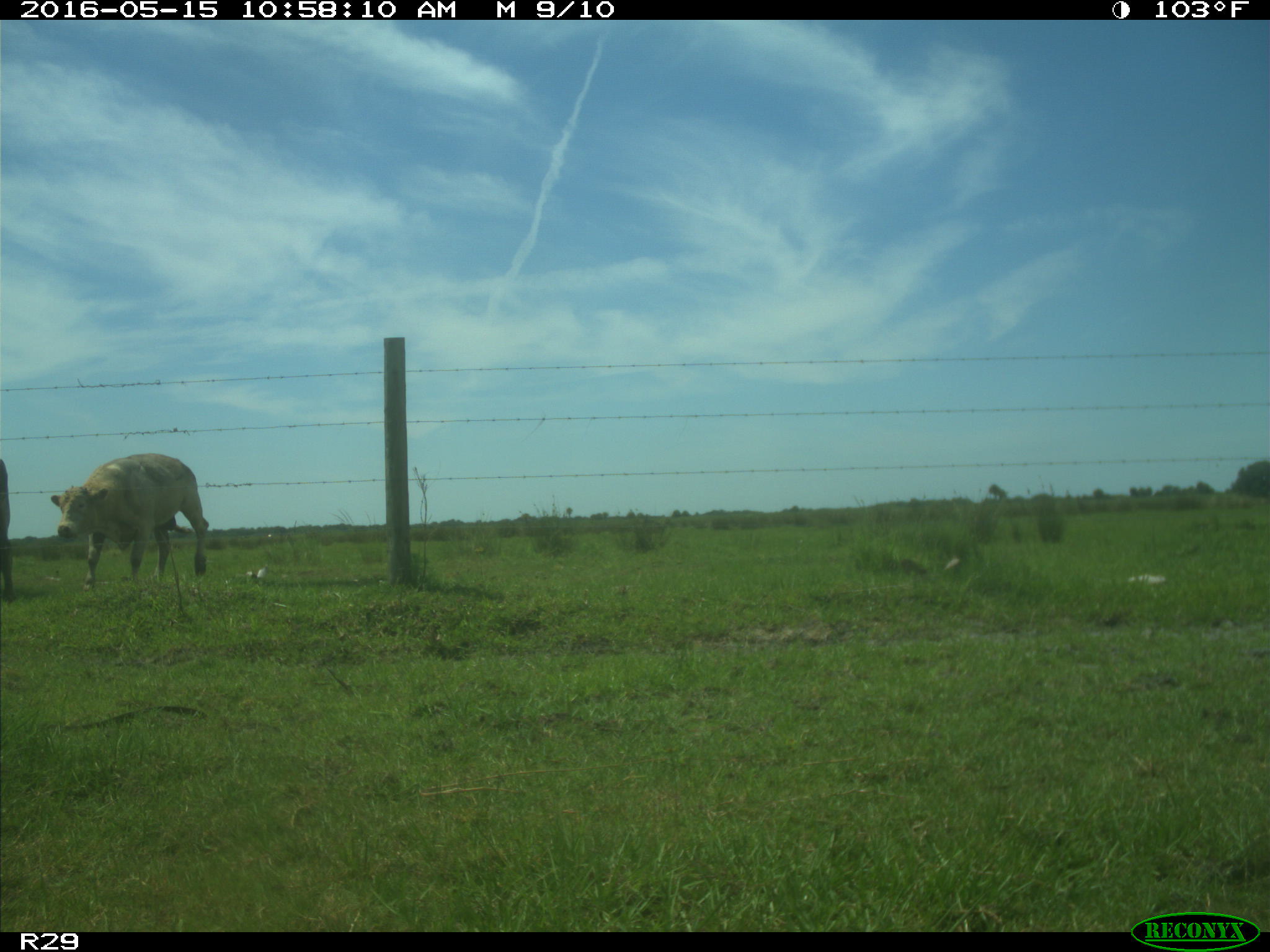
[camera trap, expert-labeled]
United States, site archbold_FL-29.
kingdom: Animalia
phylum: Chordata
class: Mammalia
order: Artiodactyla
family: Bovidae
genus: Bos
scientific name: Bos taurus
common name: domestic cow